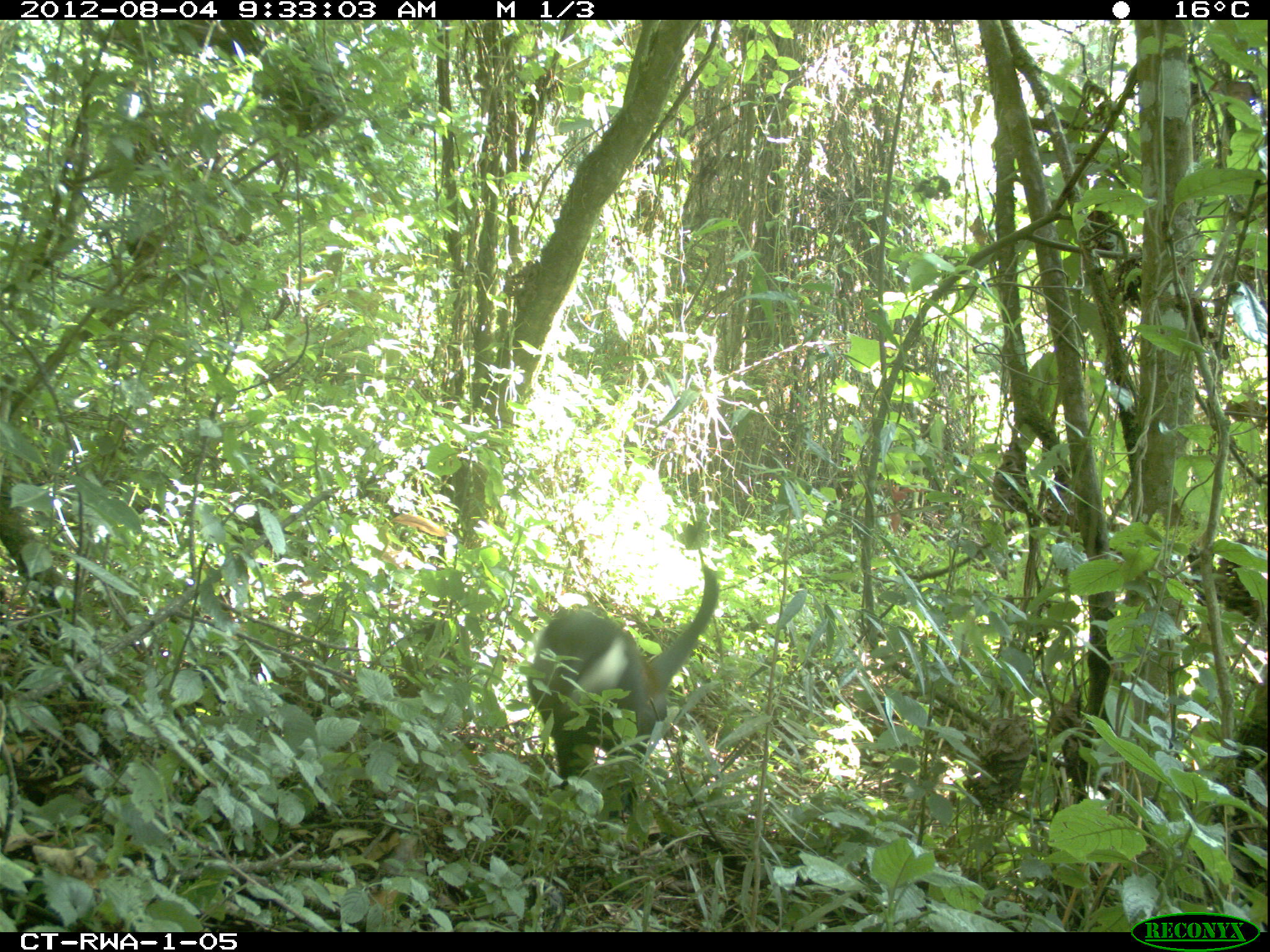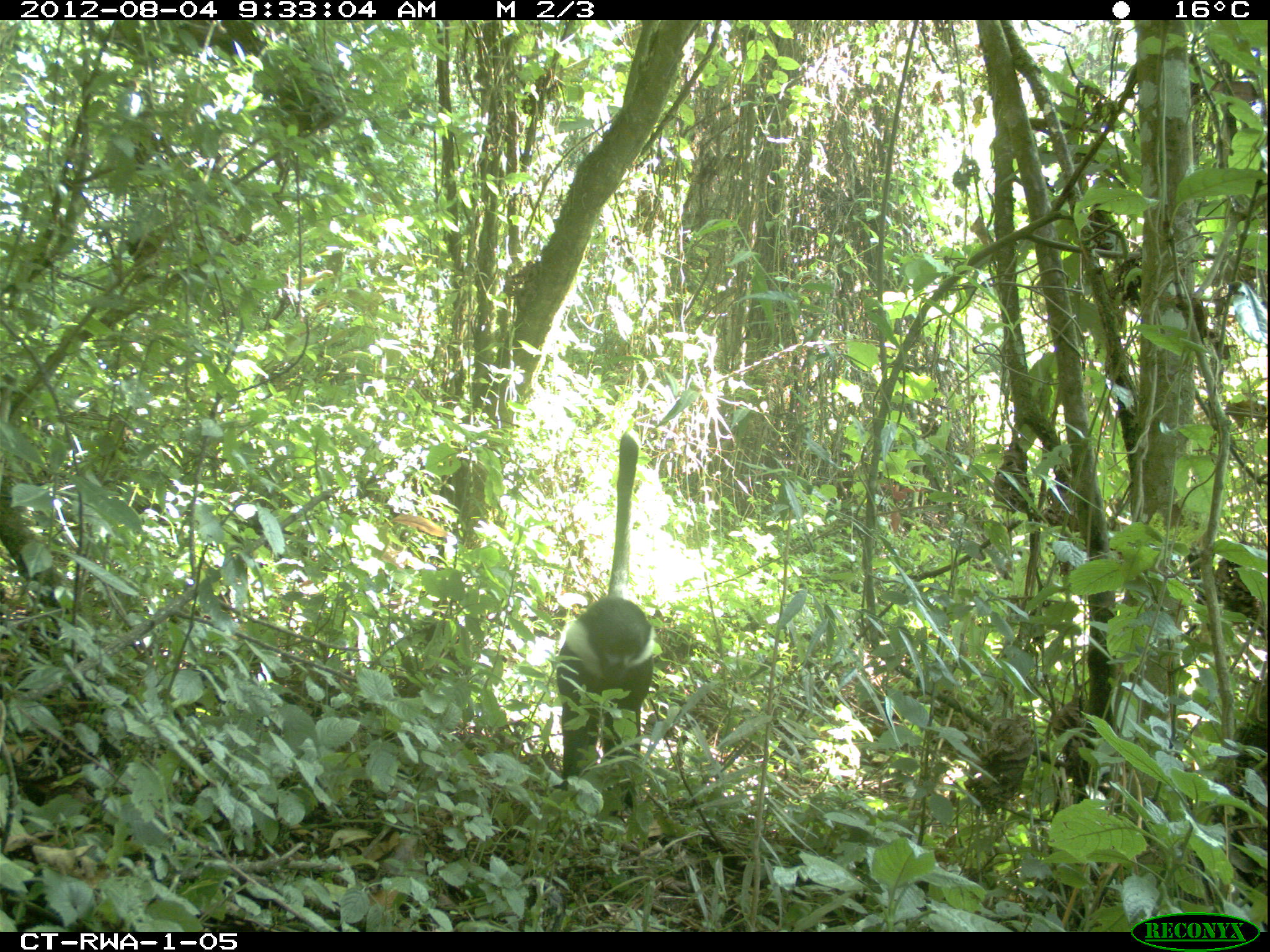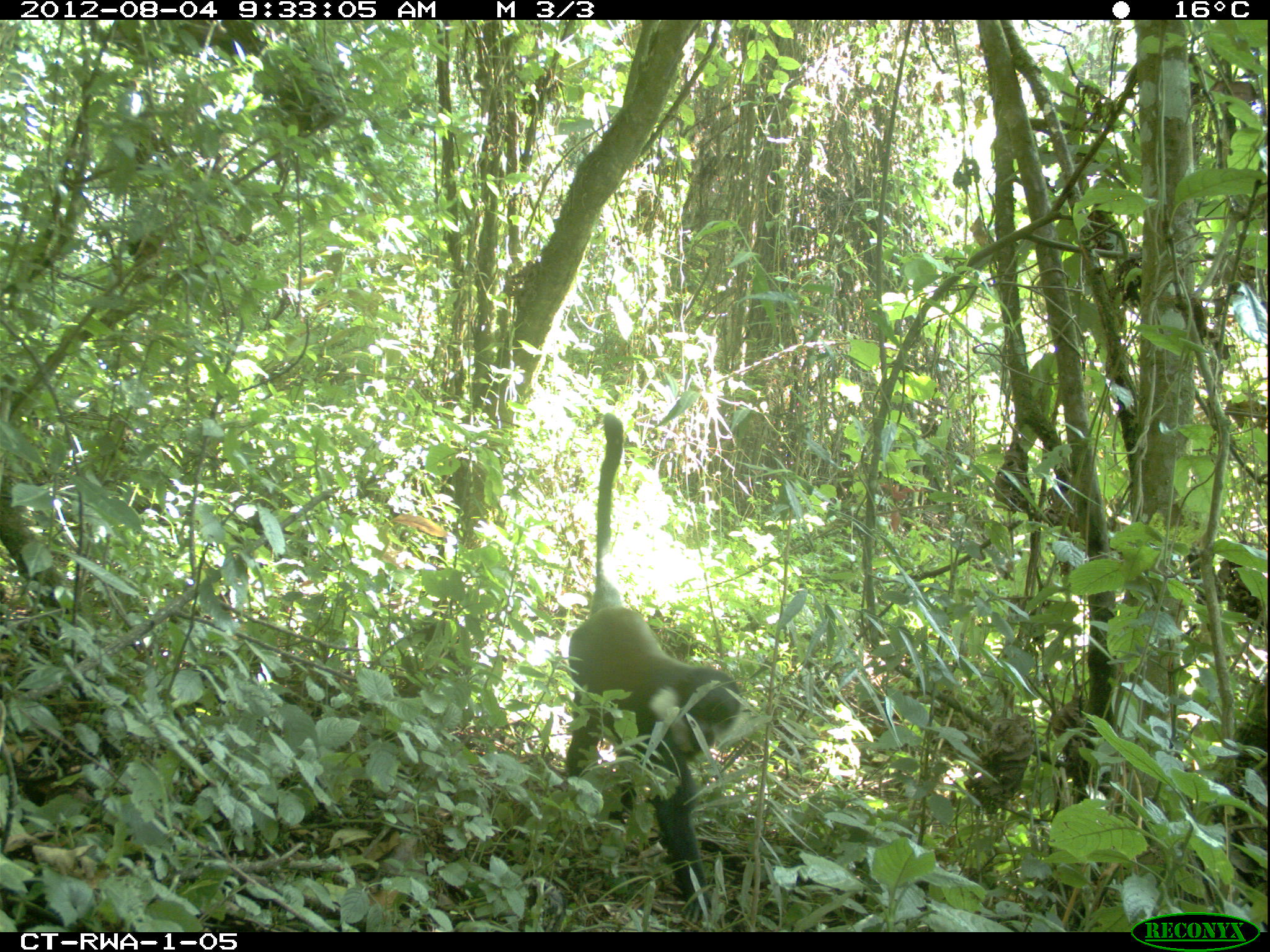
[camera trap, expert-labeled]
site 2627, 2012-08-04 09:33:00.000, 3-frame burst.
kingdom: Animalia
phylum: Chordata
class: Mammalia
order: Primates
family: Cercopithecidae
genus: Allochrocebus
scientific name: Allochrocebus lhoesti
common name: l'hoest's monkey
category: cercopithecus lhoesti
Cercopithecus lhoesti (l'hoest's monkey) (Allochrocebus lhoesti), count 1.